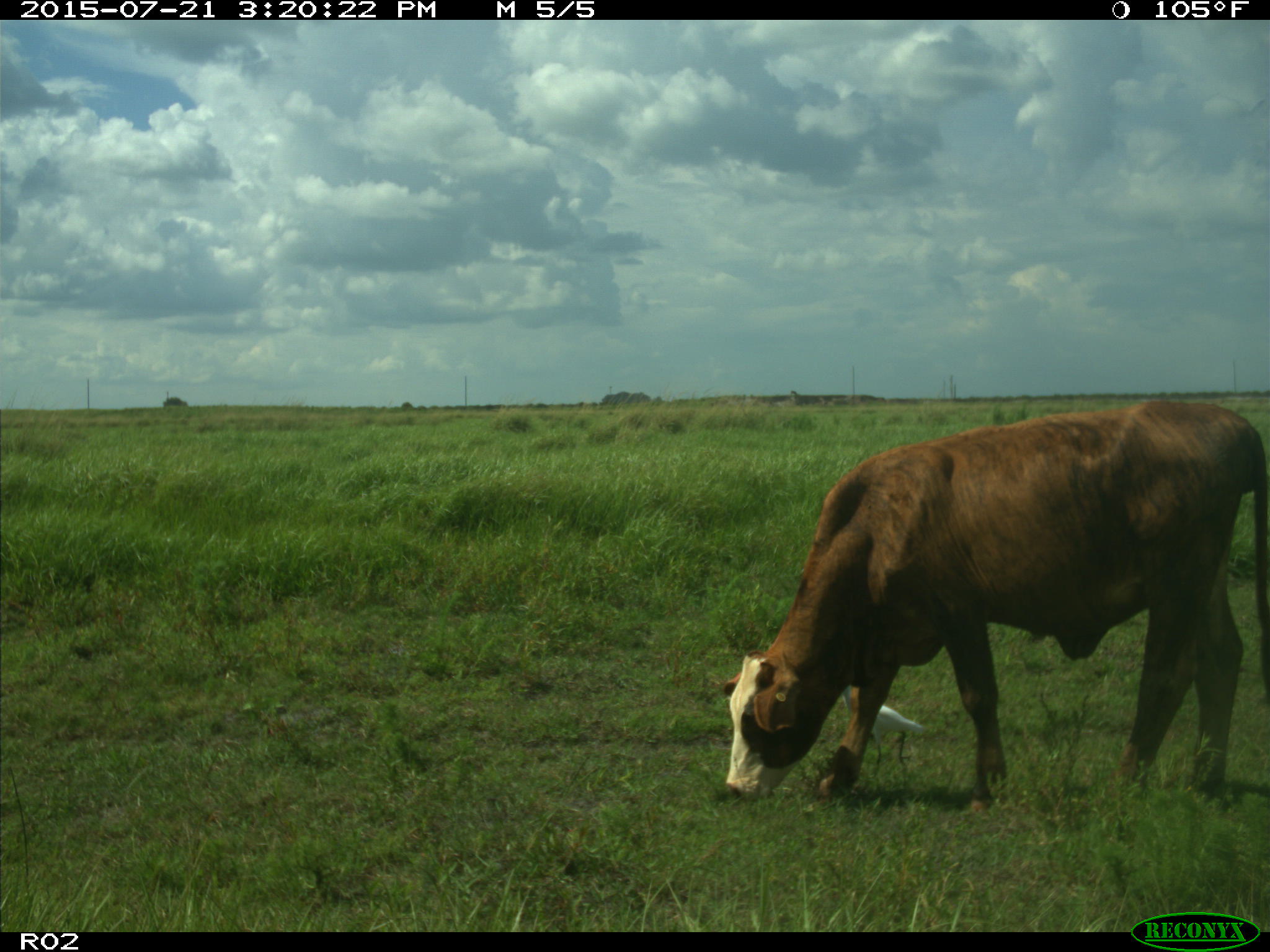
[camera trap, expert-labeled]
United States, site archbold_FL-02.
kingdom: Animalia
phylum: Chordata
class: Mammalia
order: Artiodactyla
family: Bovidae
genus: Bos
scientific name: Bos taurus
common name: domestic cow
Bos taurus (domestic cow).